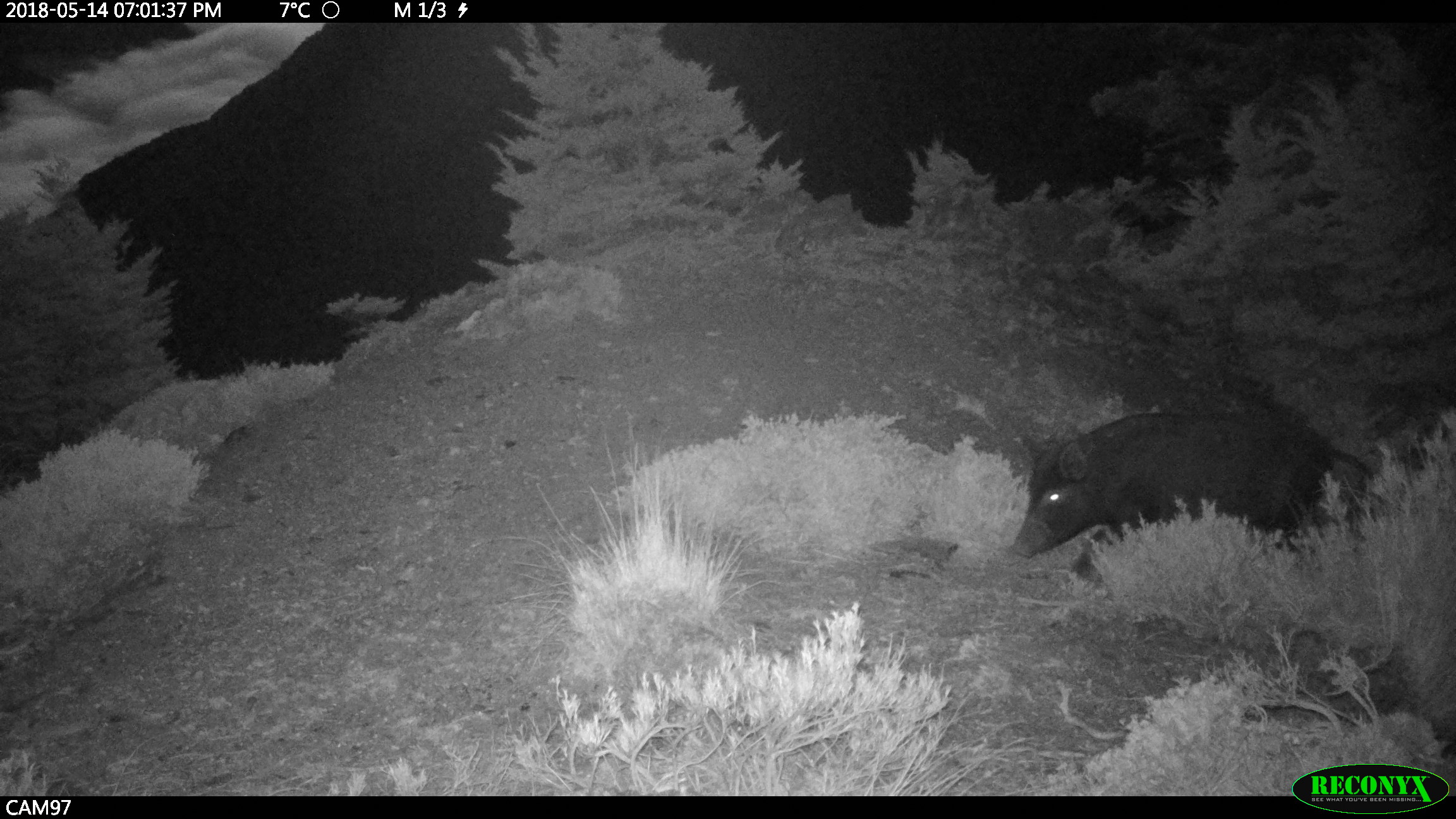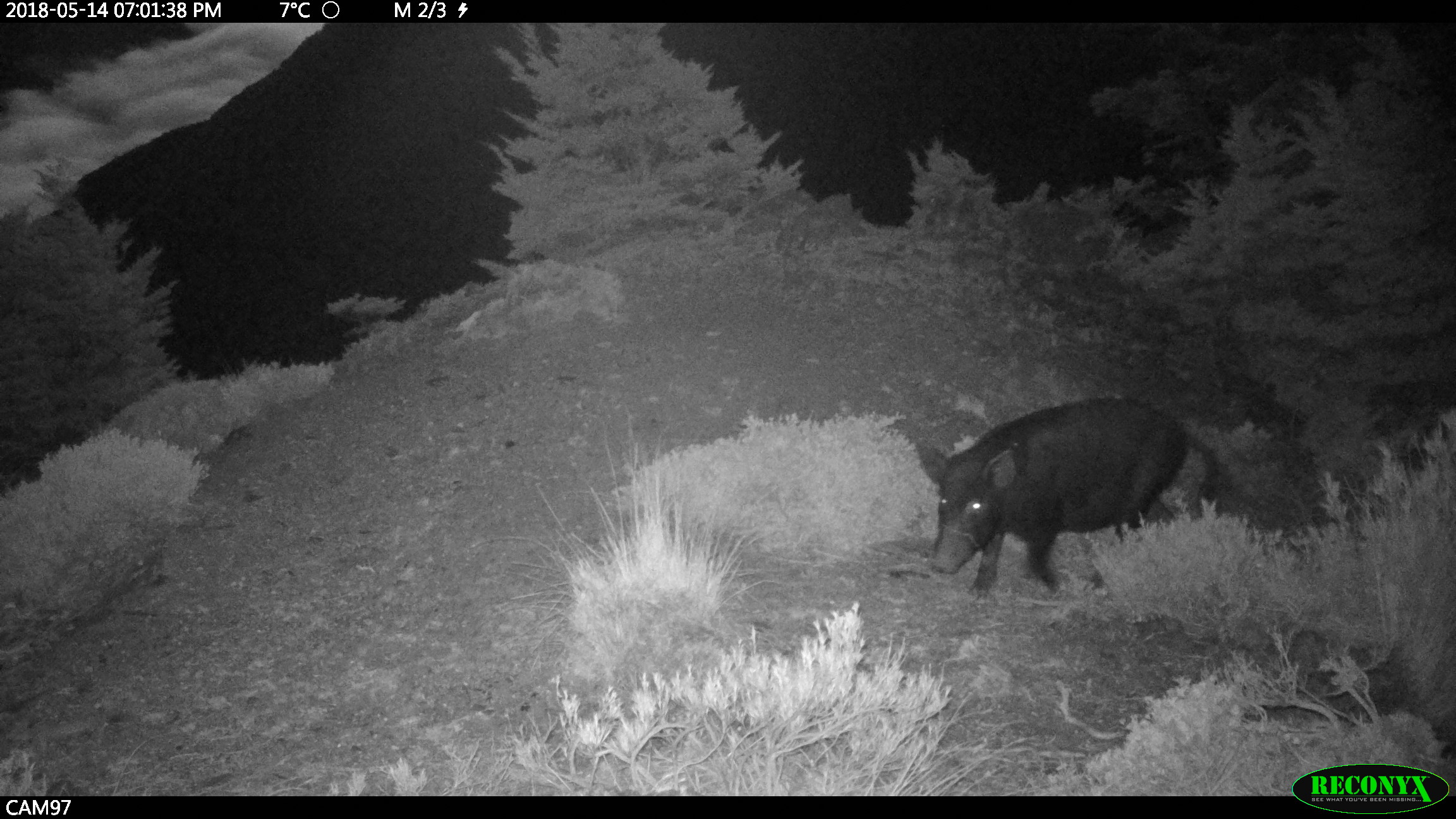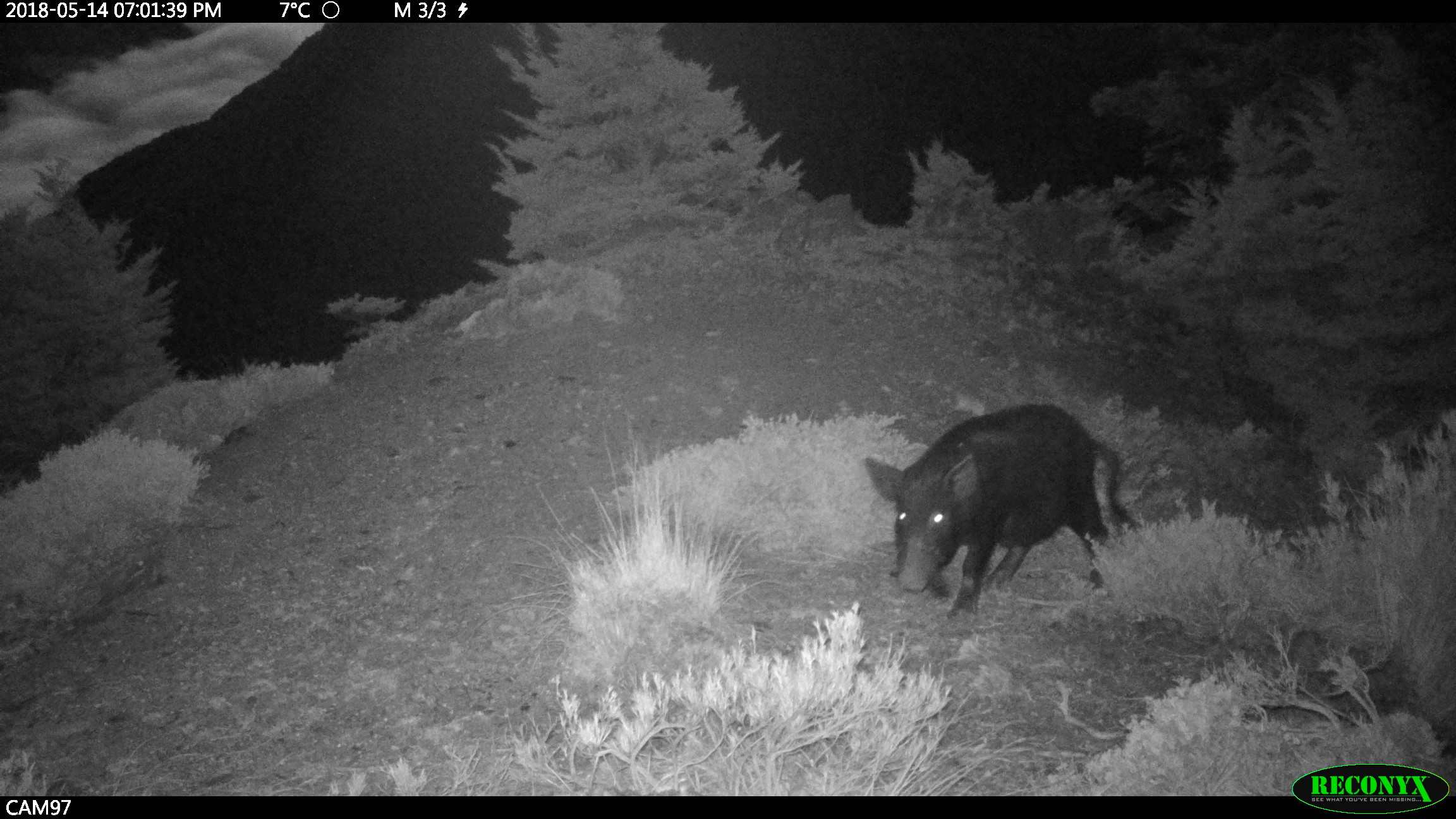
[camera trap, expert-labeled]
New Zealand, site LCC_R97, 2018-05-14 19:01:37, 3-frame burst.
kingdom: Animalia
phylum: Chordata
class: Mammalia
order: Artiodactyla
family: Suidae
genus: Sus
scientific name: Sus scrofa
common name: pig